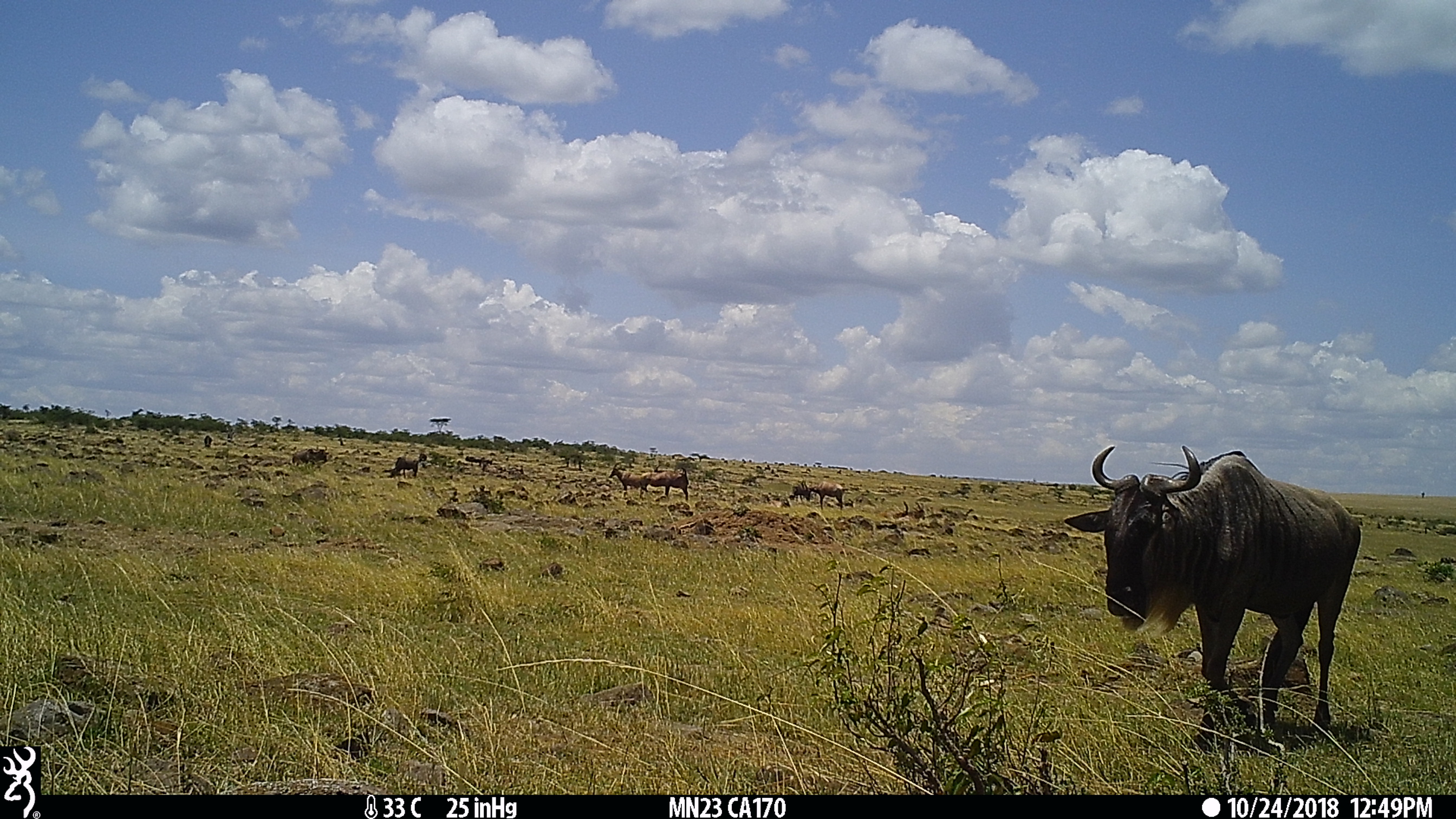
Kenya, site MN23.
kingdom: Animalia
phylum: Chordata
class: Mammalia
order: Artiodactyla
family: Bovidae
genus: Connochaetes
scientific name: Connochaetes taurinus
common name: blue wildebeest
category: wildebeest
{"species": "wildebeest (blue wildebeest) (Connochaetes taurinus)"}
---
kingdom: Animalia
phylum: Chordata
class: Mammalia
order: Artiodactyla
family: Bovidae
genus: Damaliscus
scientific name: Damaliscus lunatus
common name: topi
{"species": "topi (Damaliscus lunatus)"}